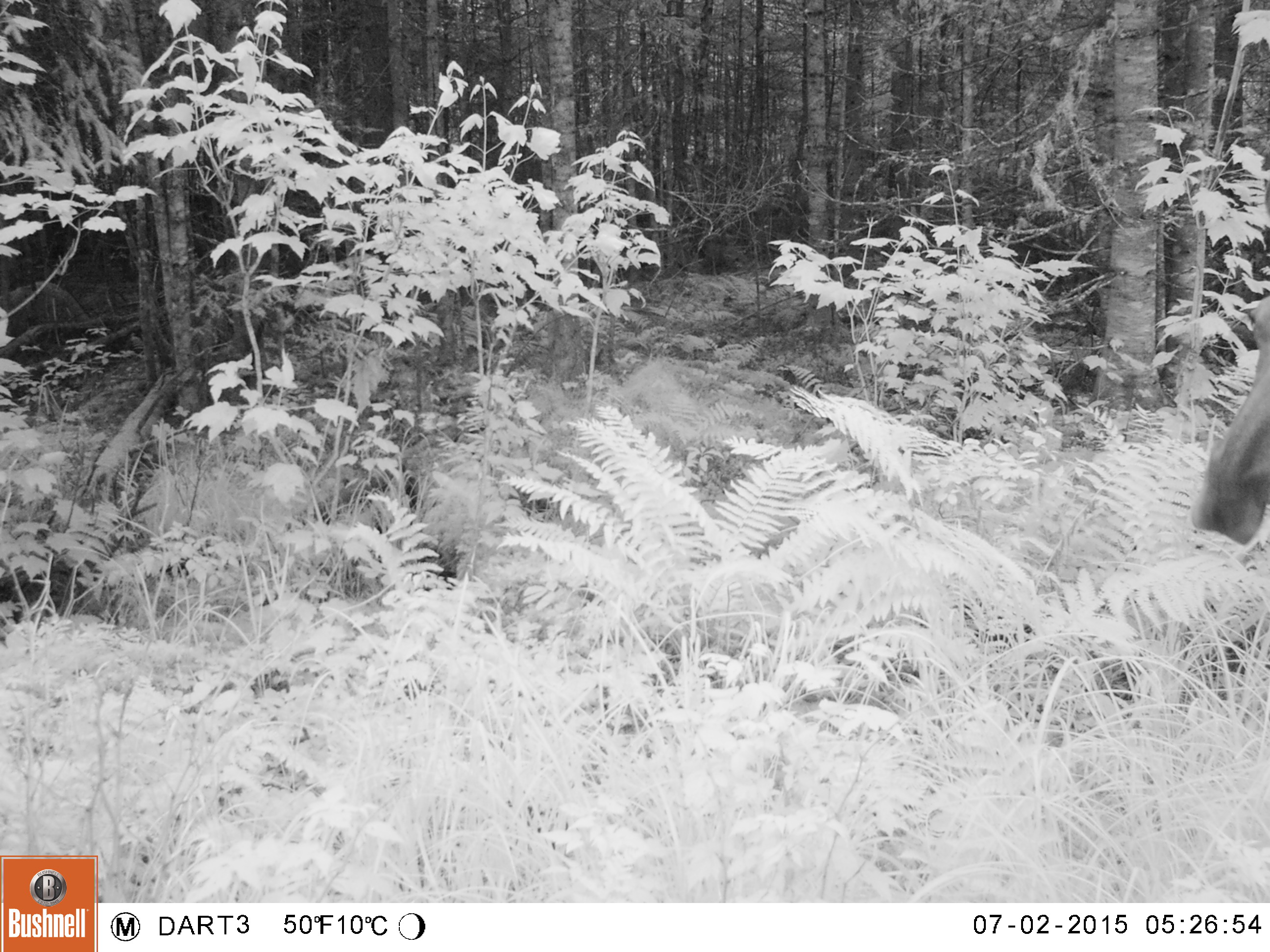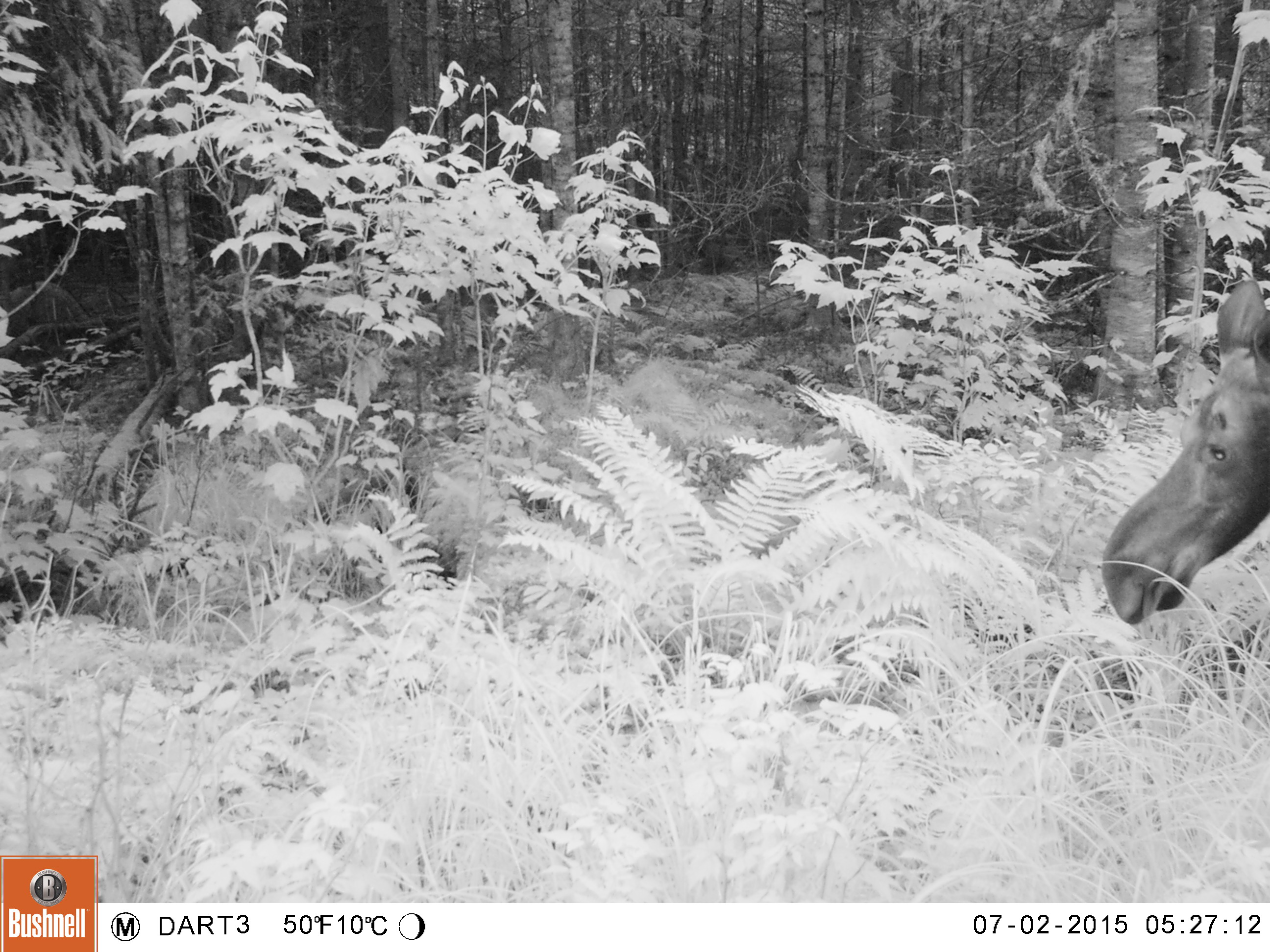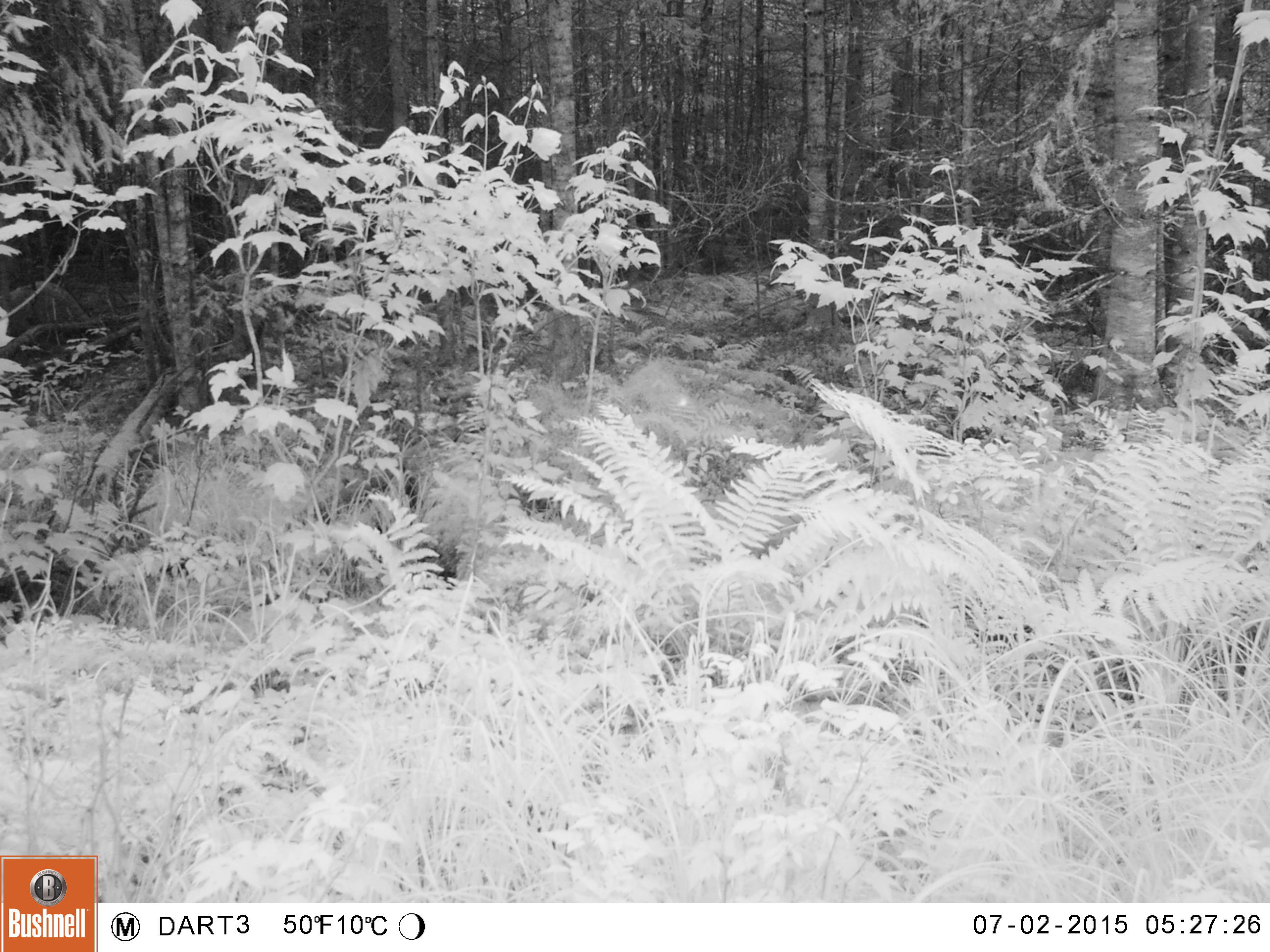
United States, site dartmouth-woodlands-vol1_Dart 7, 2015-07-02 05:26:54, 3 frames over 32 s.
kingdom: Animalia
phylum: Chordata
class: Mammalia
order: Artiodactyla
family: Cervidae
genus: Alces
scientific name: Alces alces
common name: moose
Moose (Alces alces).